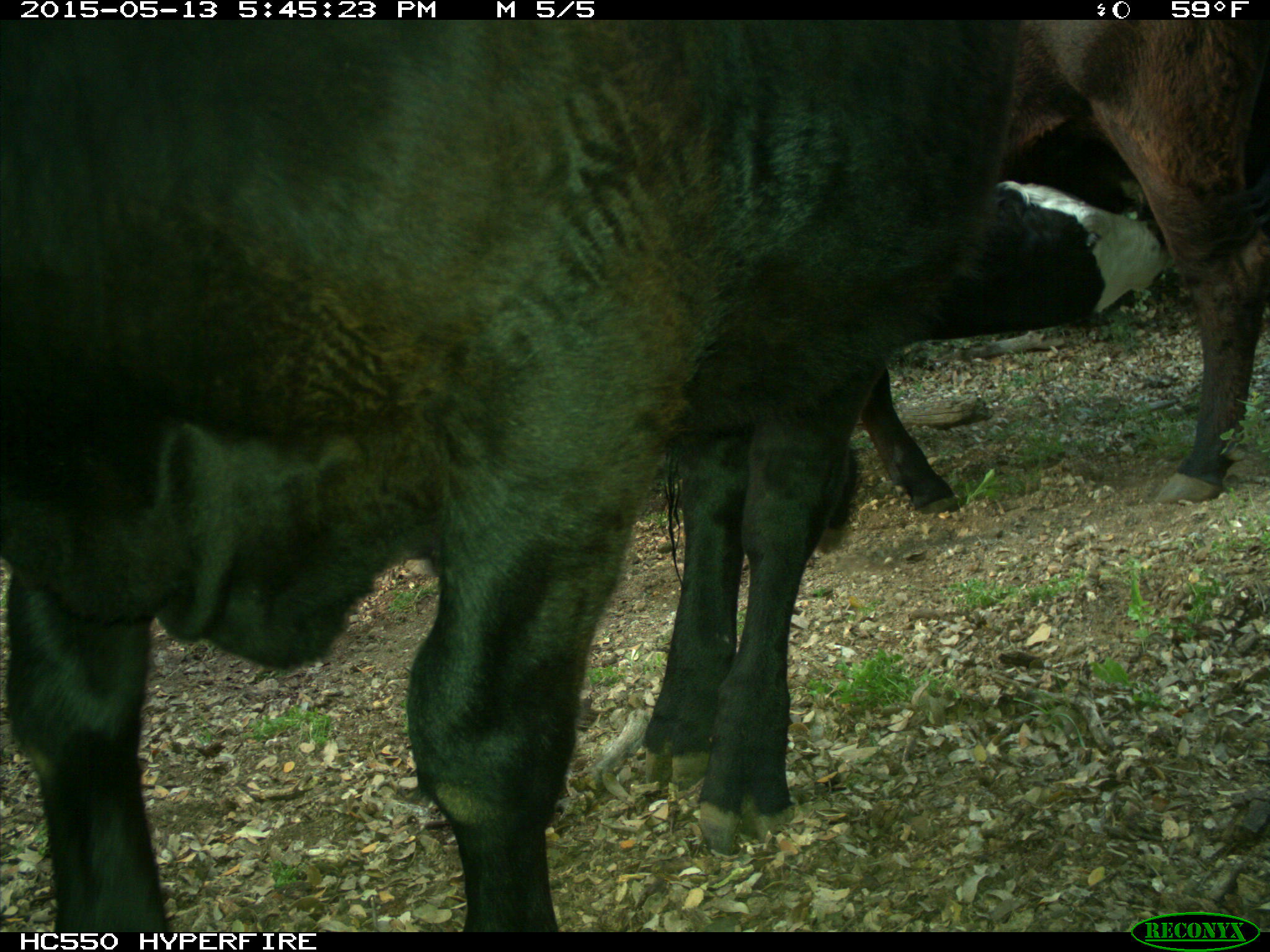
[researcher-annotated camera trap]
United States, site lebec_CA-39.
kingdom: Animalia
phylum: Chordata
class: Mammalia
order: Artiodactyla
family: Bovidae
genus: Bos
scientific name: Bos taurus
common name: domestic cow